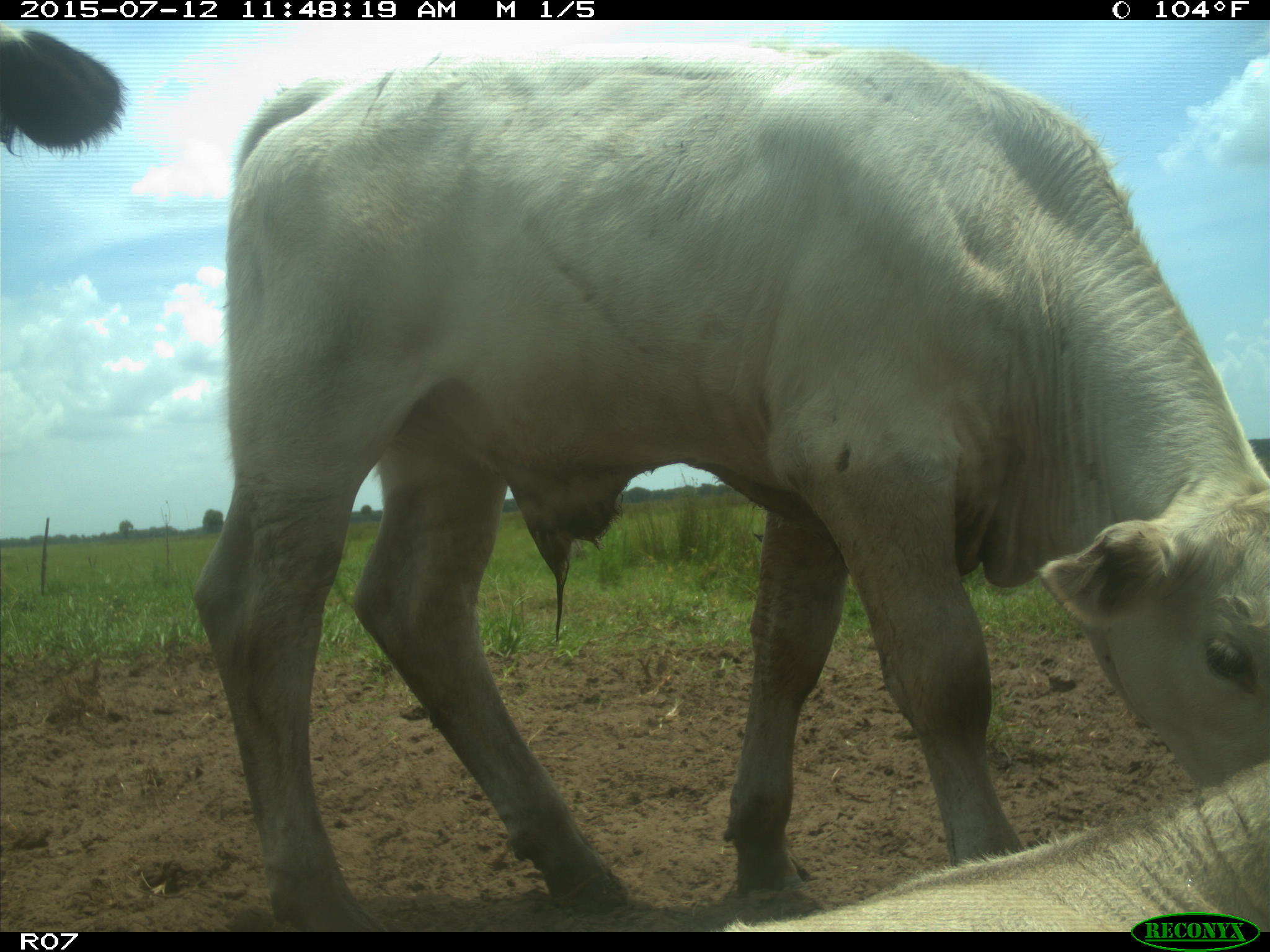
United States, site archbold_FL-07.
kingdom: Animalia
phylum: Chordata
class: Mammalia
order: Artiodactyla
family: Bovidae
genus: Bos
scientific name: Bos taurus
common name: domestic cow